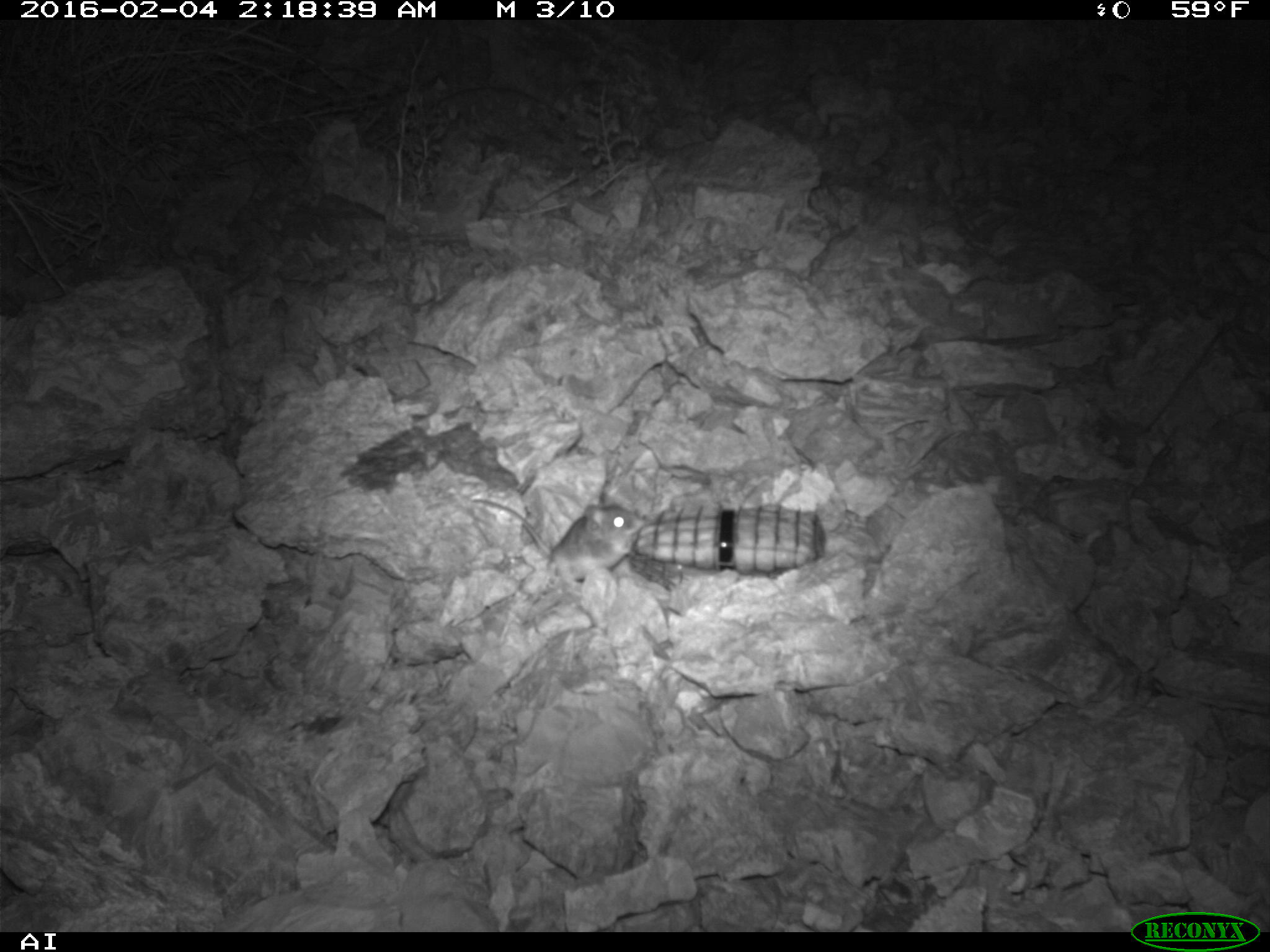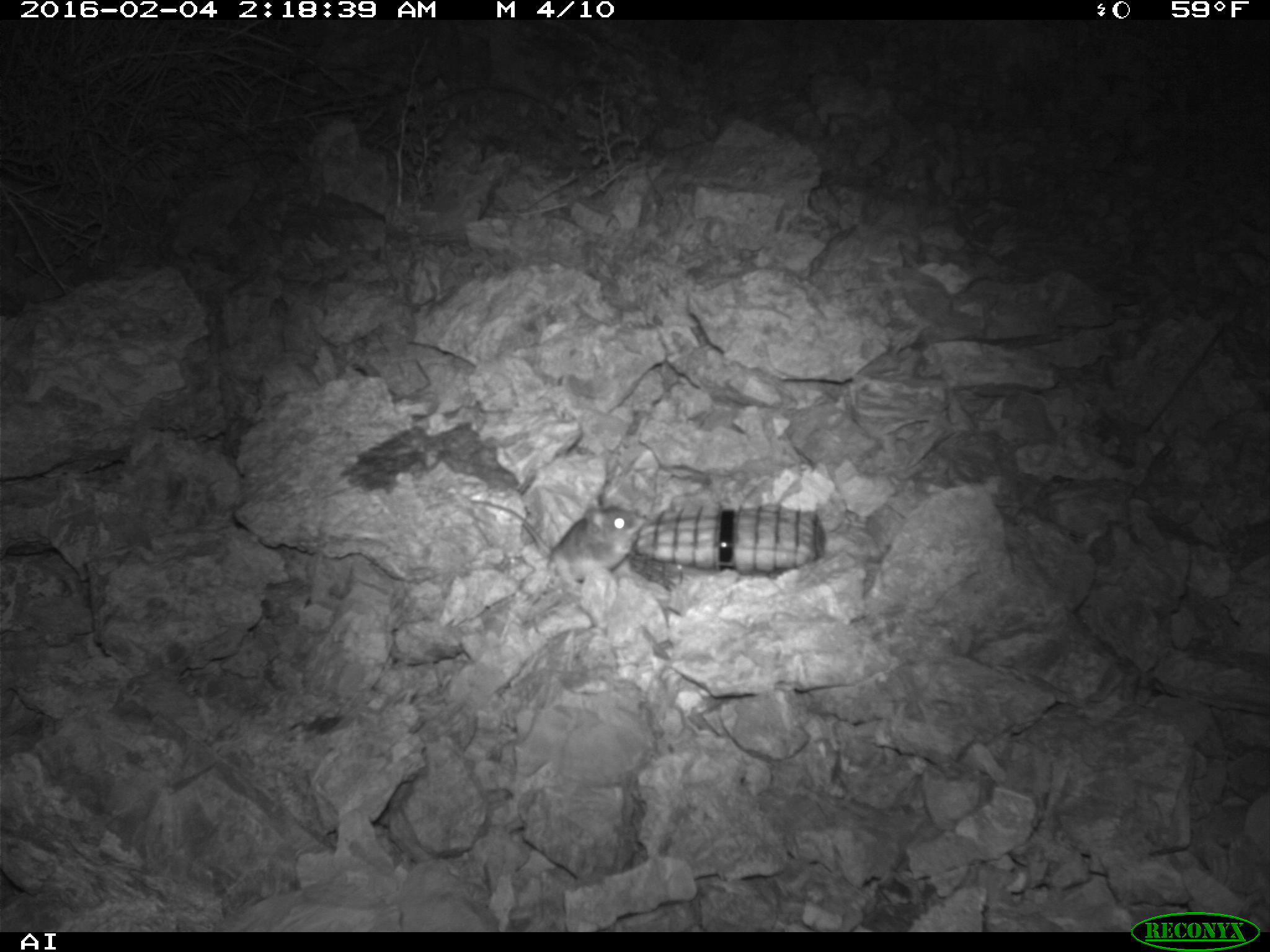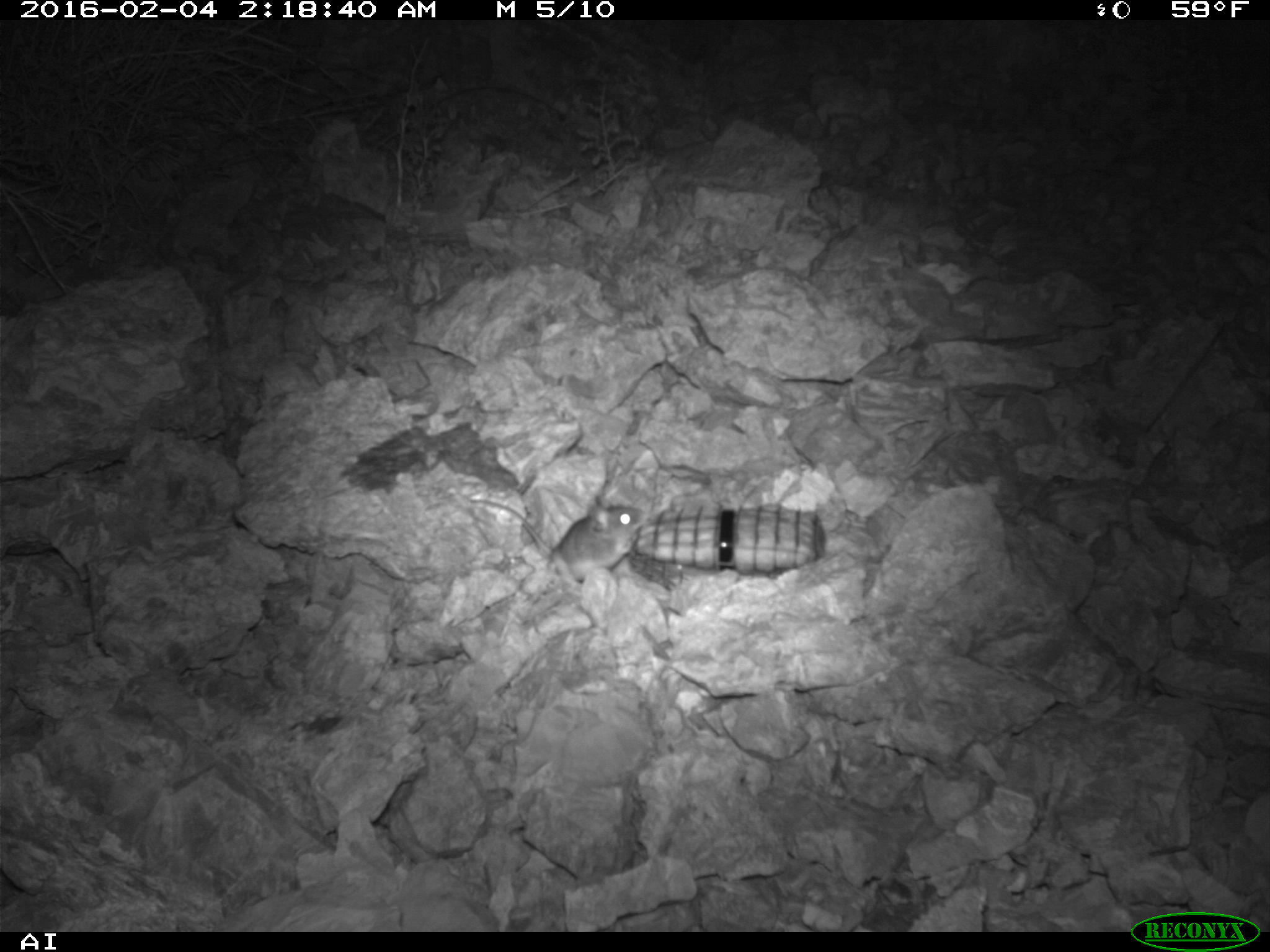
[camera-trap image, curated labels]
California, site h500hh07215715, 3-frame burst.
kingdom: Animalia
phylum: Chordata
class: Mammalia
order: Rodentia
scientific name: Rodentia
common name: rodent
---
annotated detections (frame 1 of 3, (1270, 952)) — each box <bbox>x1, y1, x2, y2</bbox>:
rodent: <bbox>471, 493, 645, 582</bbox>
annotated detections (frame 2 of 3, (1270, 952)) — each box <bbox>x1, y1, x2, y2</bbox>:
rodent: <bbox>470, 499, 645, 585</bbox>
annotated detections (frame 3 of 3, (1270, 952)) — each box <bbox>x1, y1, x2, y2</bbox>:
rodent: <bbox>470, 493, 647, 587</bbox>